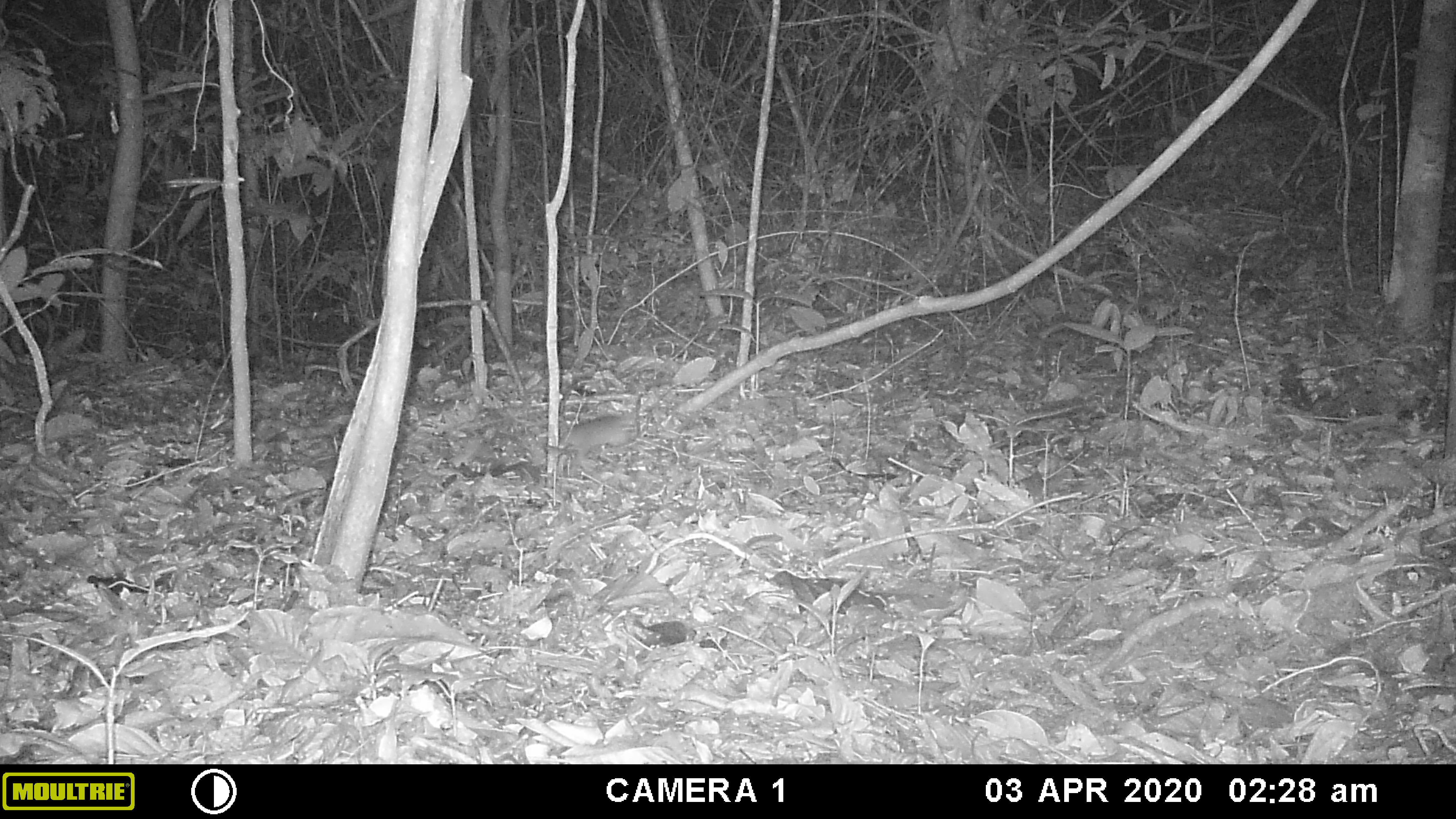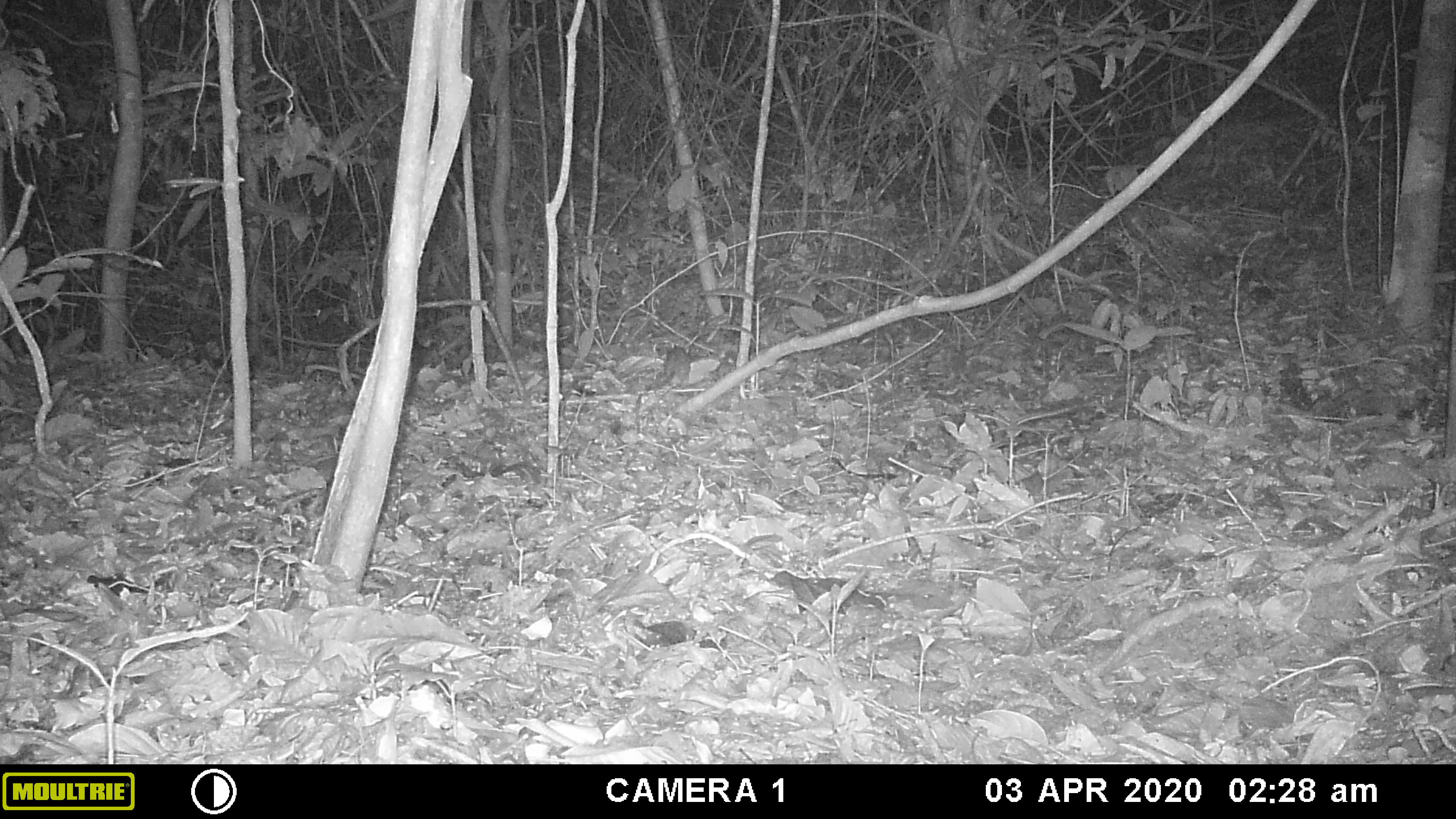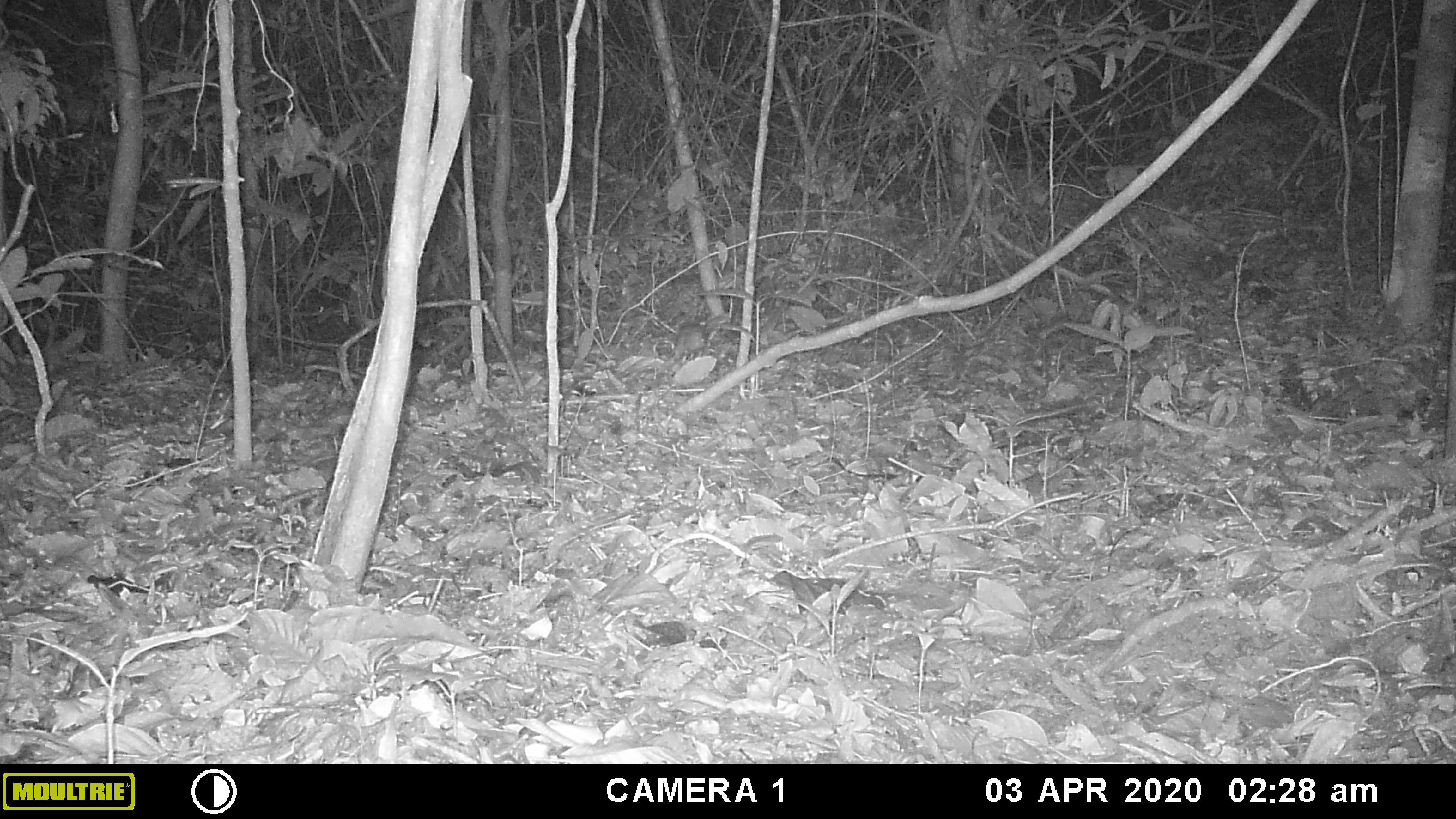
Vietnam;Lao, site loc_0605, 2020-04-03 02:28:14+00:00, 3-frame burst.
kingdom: Animalia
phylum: Chordata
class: Mammalia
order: Rodentia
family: Muridae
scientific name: Muridae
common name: old-world mice and rats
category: unidentified murid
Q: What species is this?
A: Unidentified murid (old-world mice and rats) (Muridae).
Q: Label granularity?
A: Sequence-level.